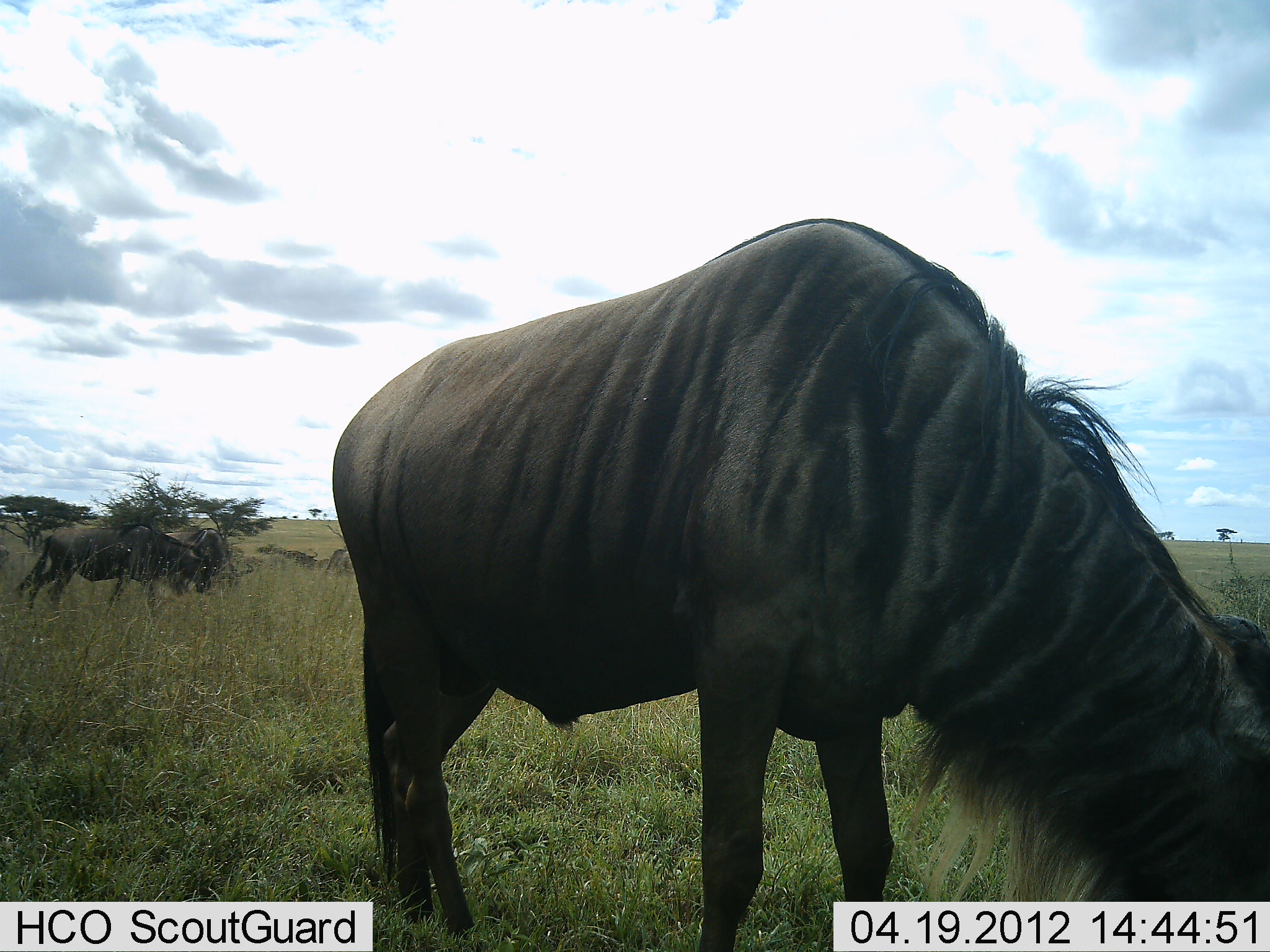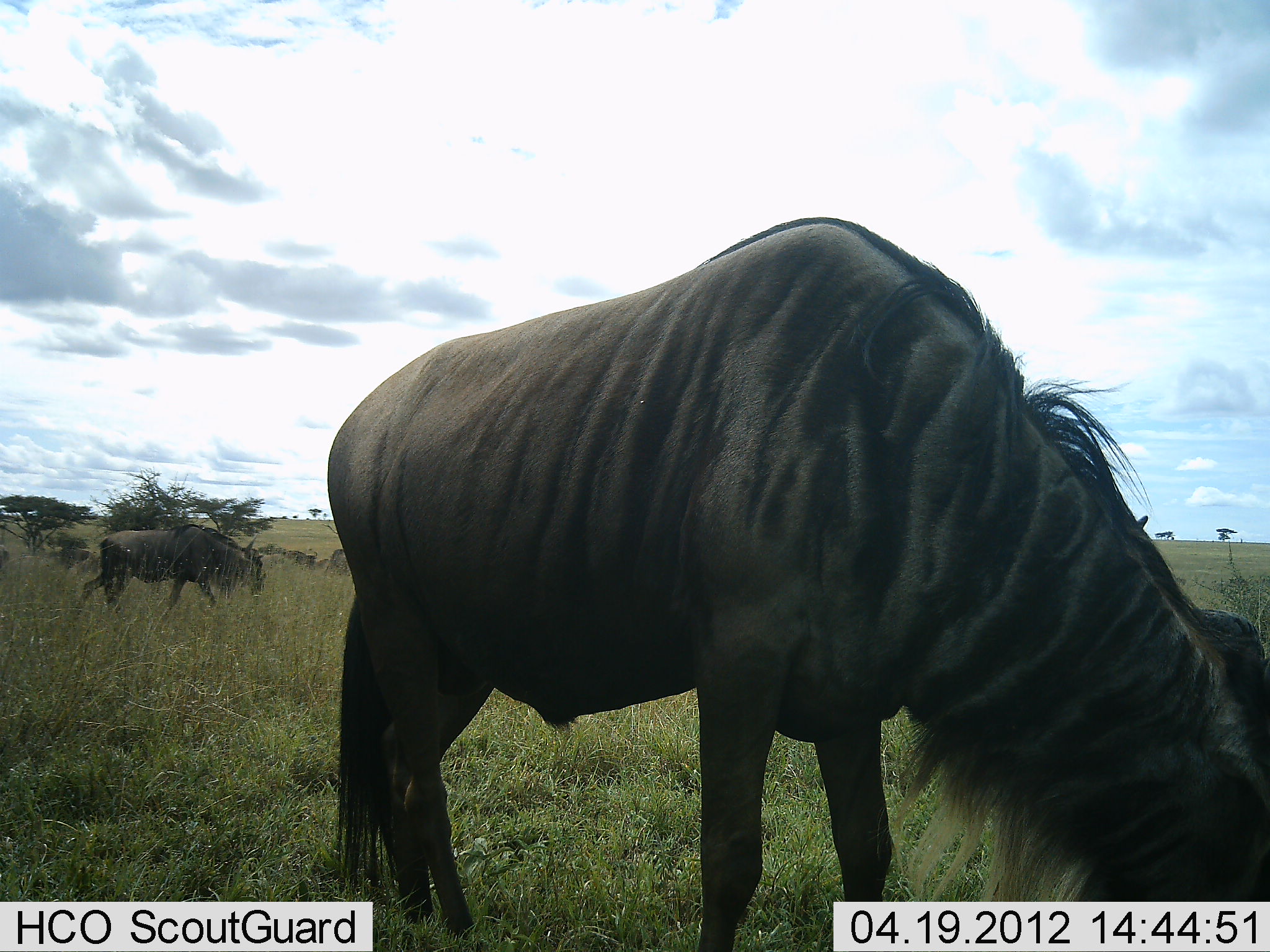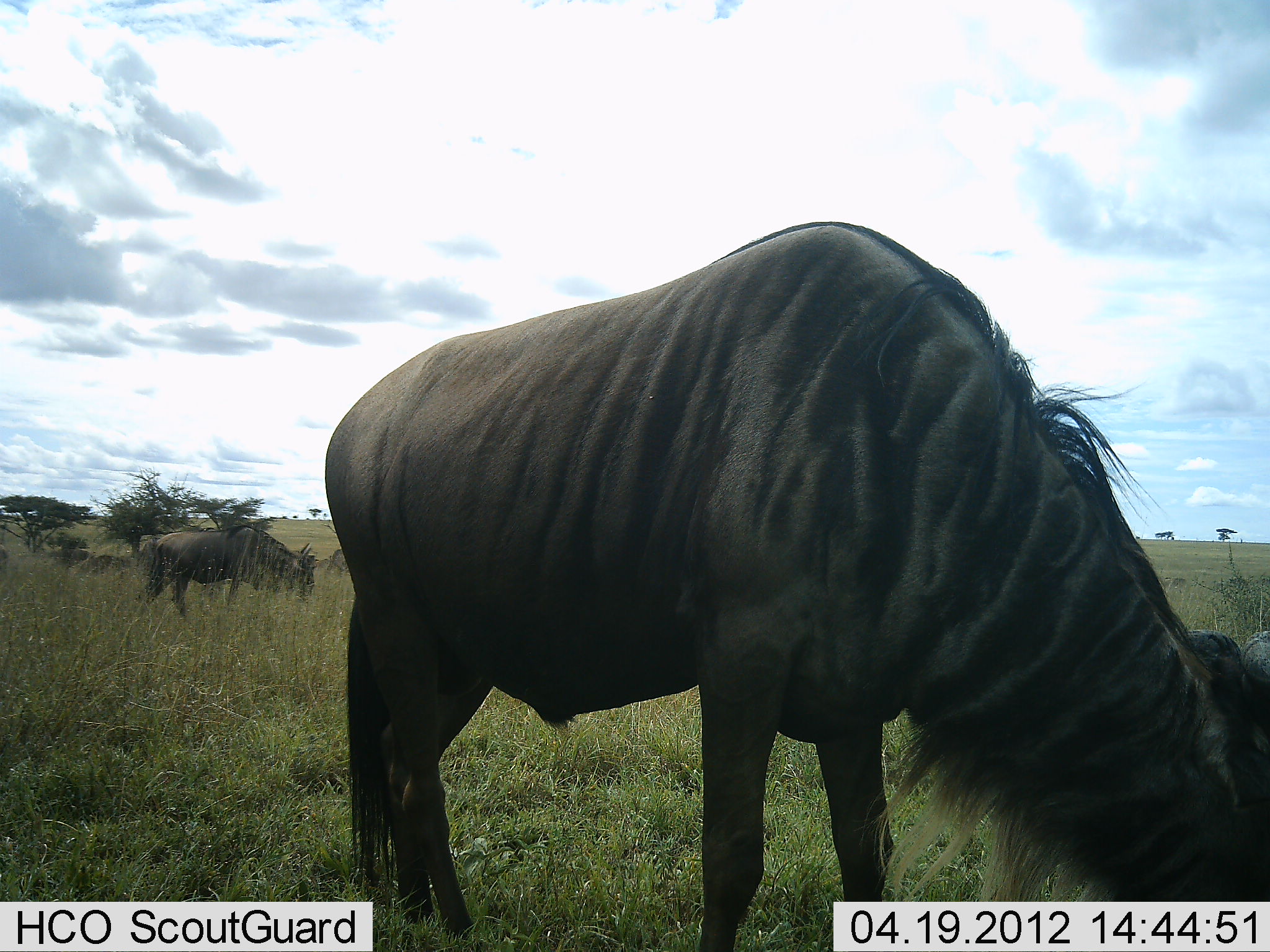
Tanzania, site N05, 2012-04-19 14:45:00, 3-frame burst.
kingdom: Animalia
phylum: Chordata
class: Mammalia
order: Artiodactyla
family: Bovidae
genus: Connochaetes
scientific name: Connochaetes taurinus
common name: blue wildebeest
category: wildebeest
Wildebeest (blue wildebeest) (Connochaetes taurinus), count 3. Behavior (volunteer vote fractions): standing 36%, resting 0%, moving 55%, interacting 0%. Young present (vote fraction): 0%. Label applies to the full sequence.